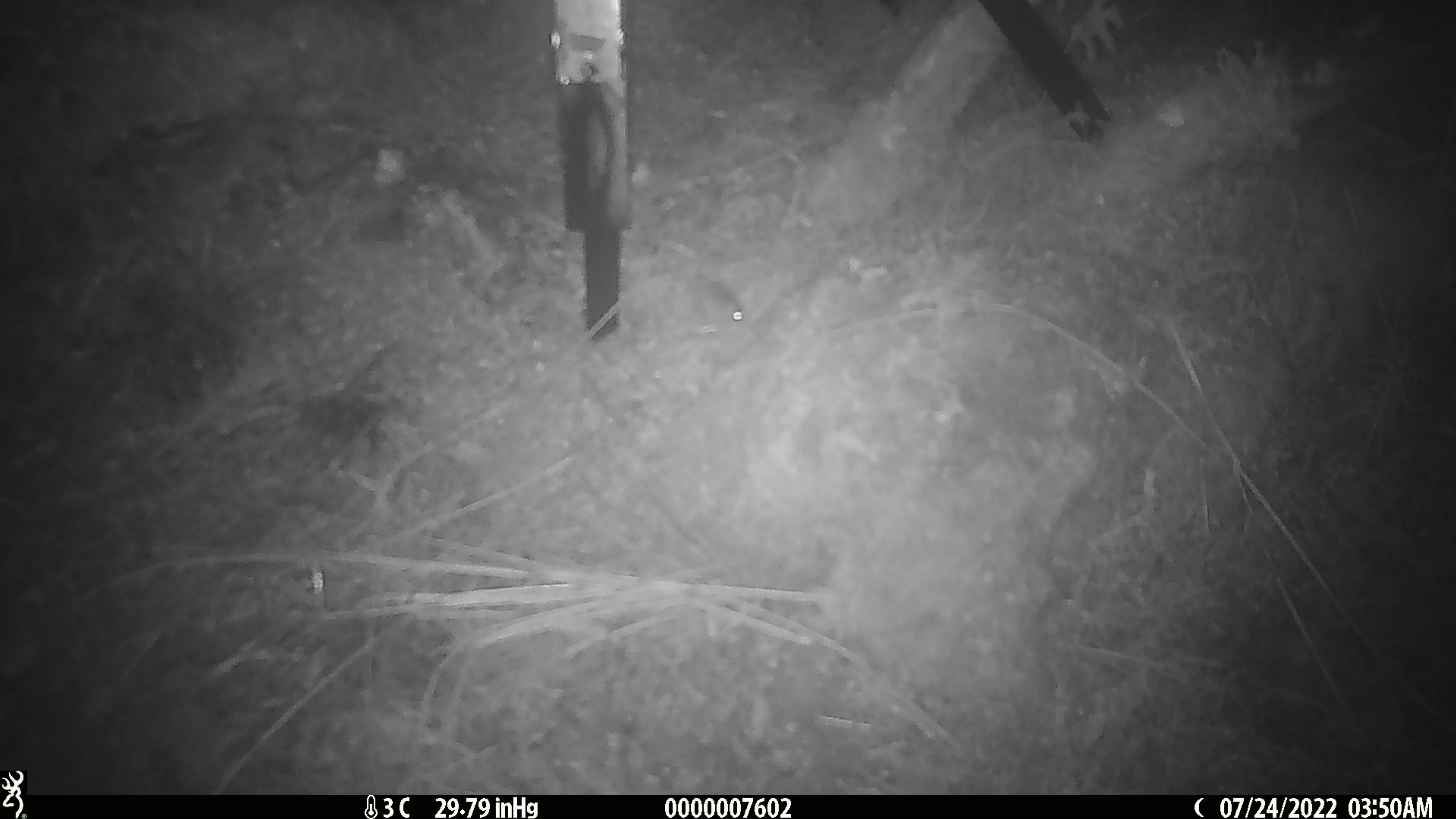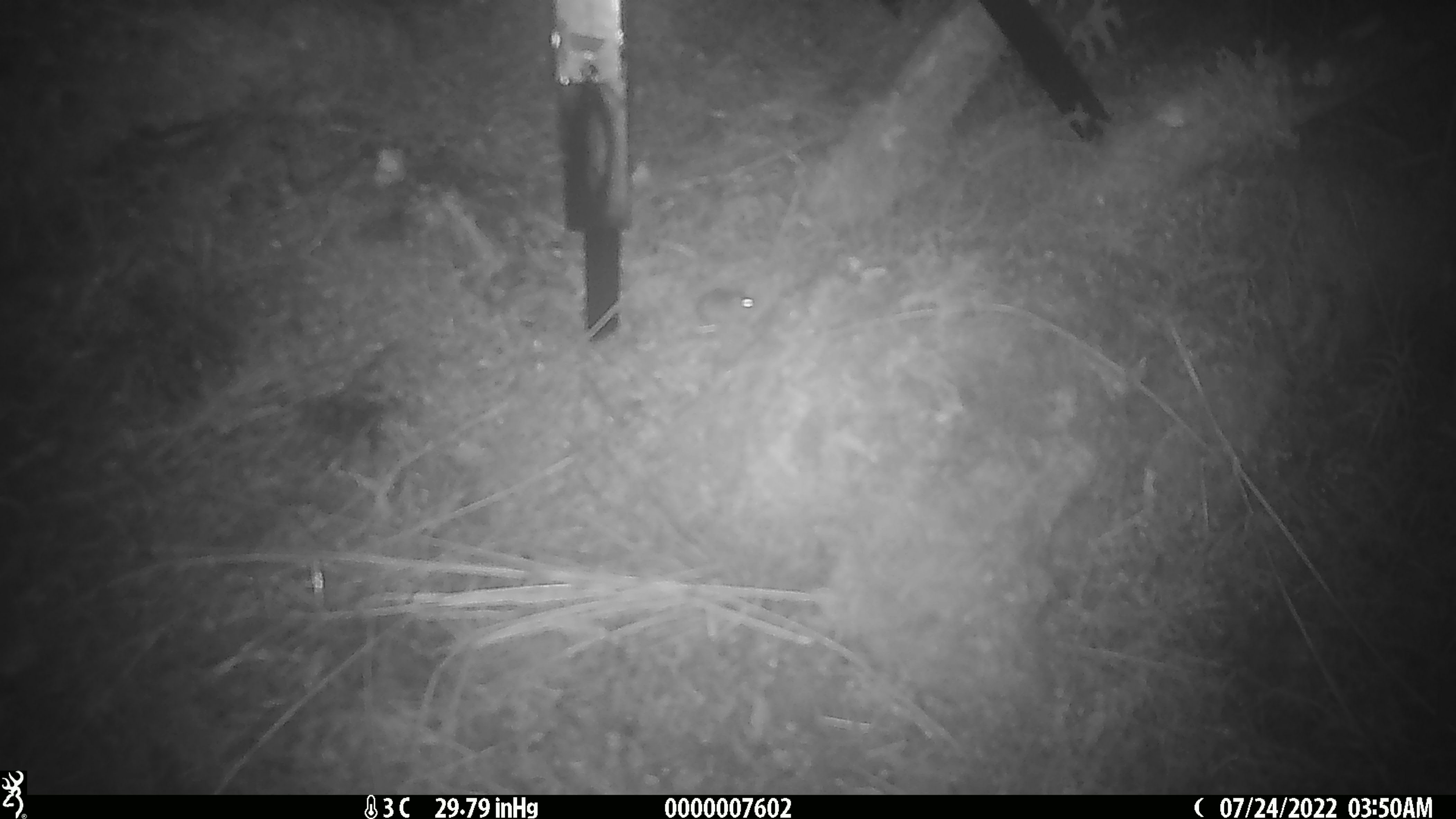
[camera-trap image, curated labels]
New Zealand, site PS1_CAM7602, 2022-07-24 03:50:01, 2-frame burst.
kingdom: Animalia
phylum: Chordata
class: Mammalia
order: Rodentia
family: Muridae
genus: Mus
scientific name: Mus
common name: mouse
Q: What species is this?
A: Mouse (Mus).